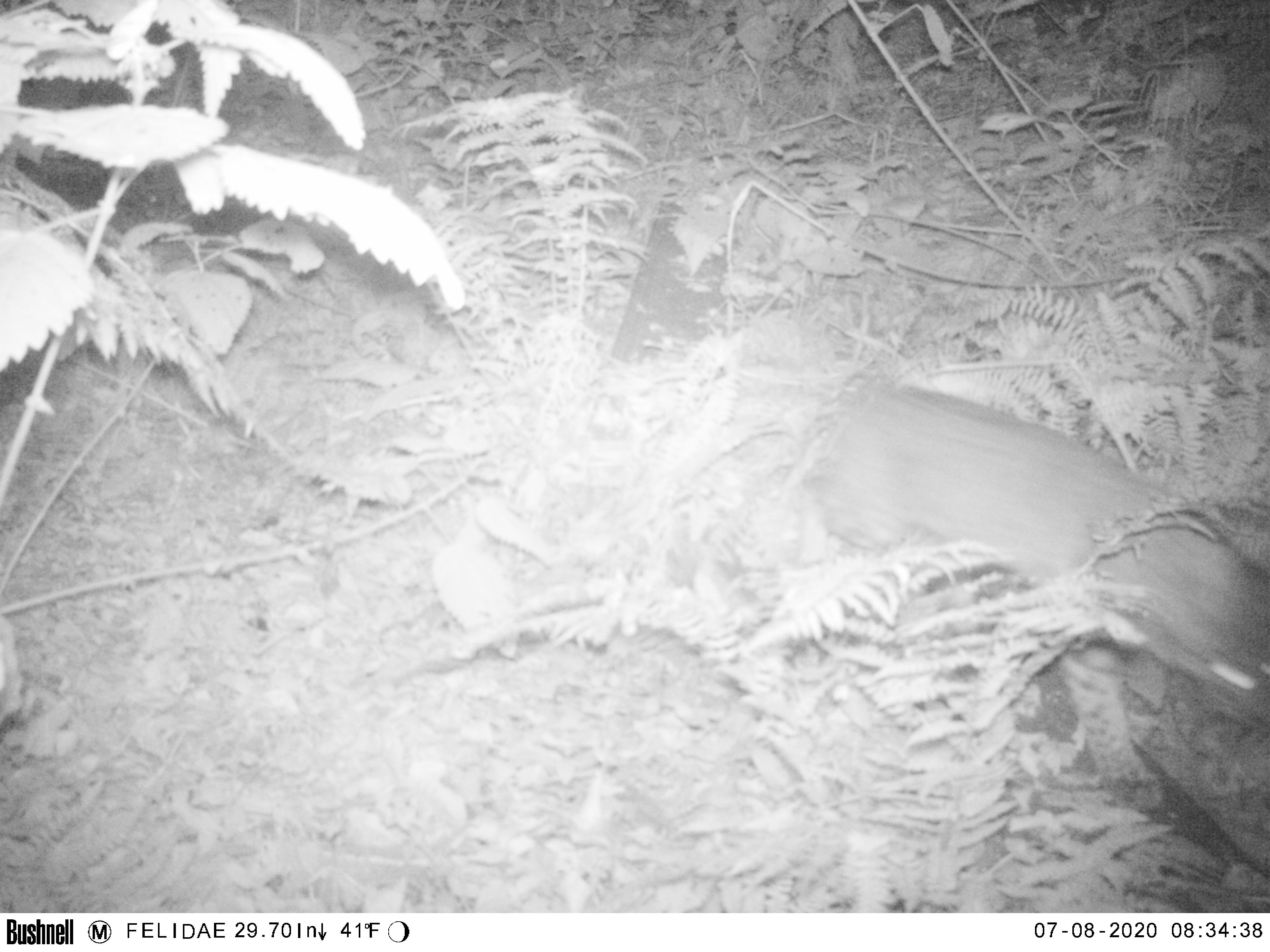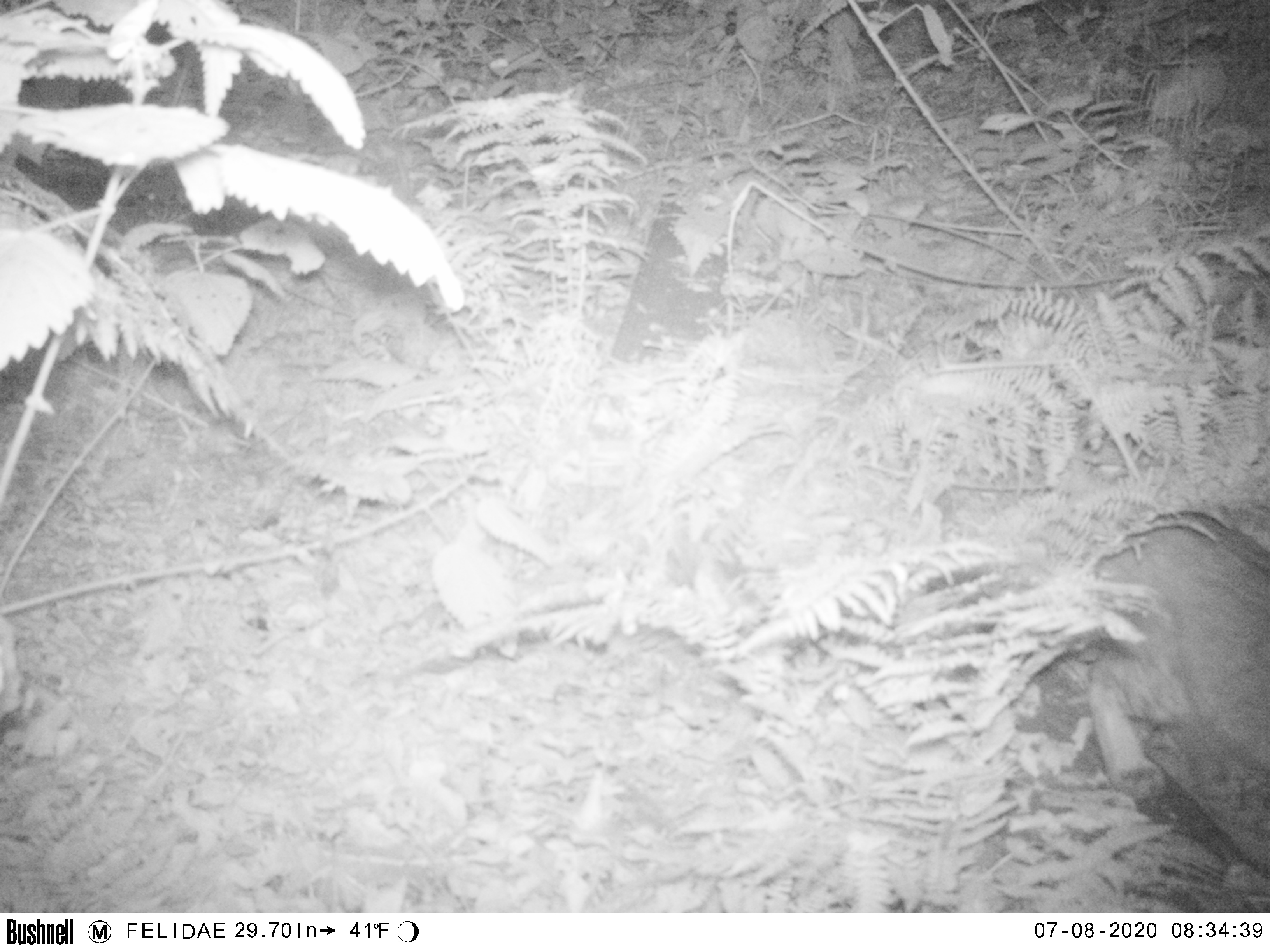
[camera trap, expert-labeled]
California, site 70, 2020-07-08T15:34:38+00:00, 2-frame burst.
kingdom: Animalia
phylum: Chordata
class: Mammalia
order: Carnivora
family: Felidae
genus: Lynx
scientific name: Lynx rufus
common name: bobcat